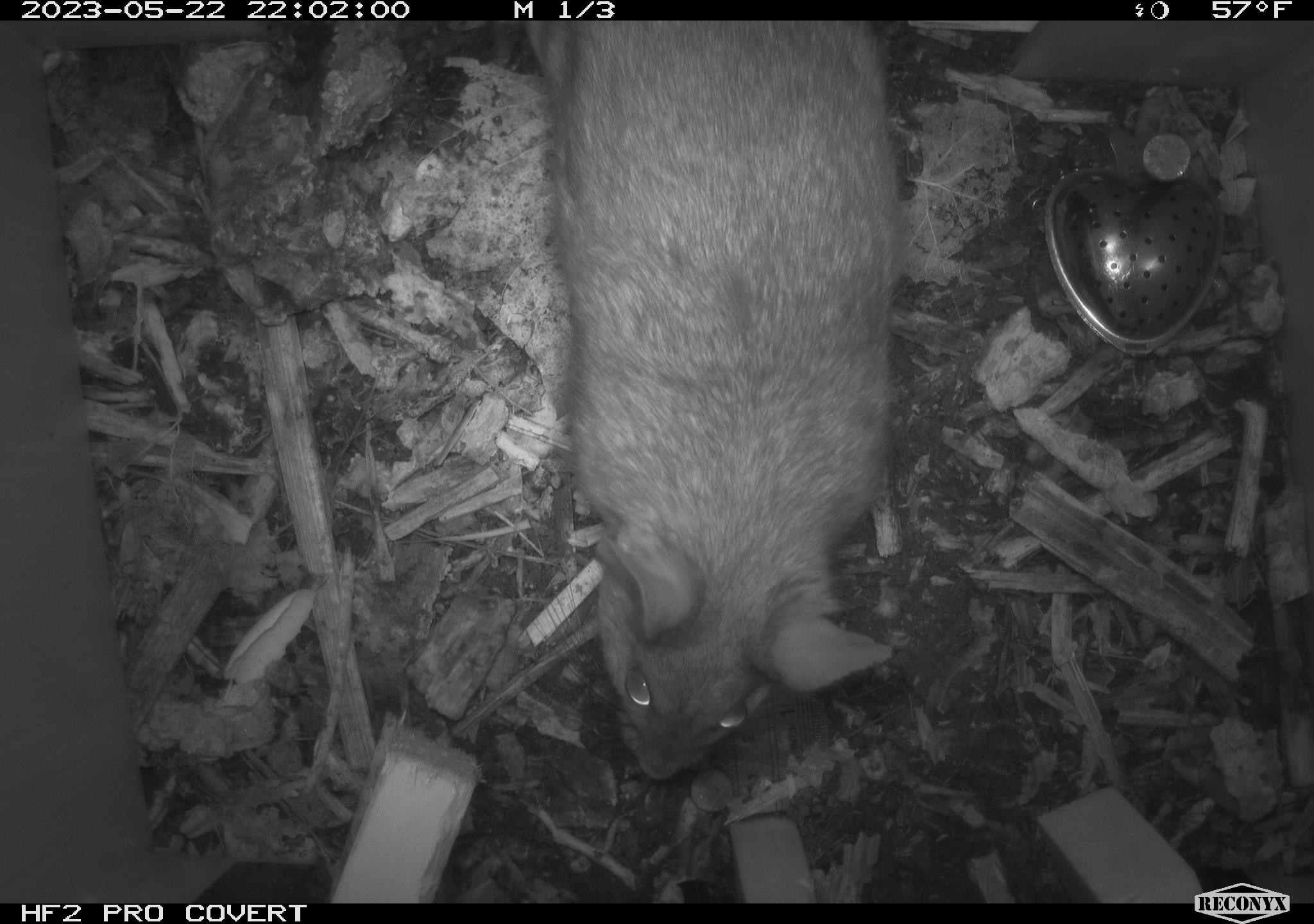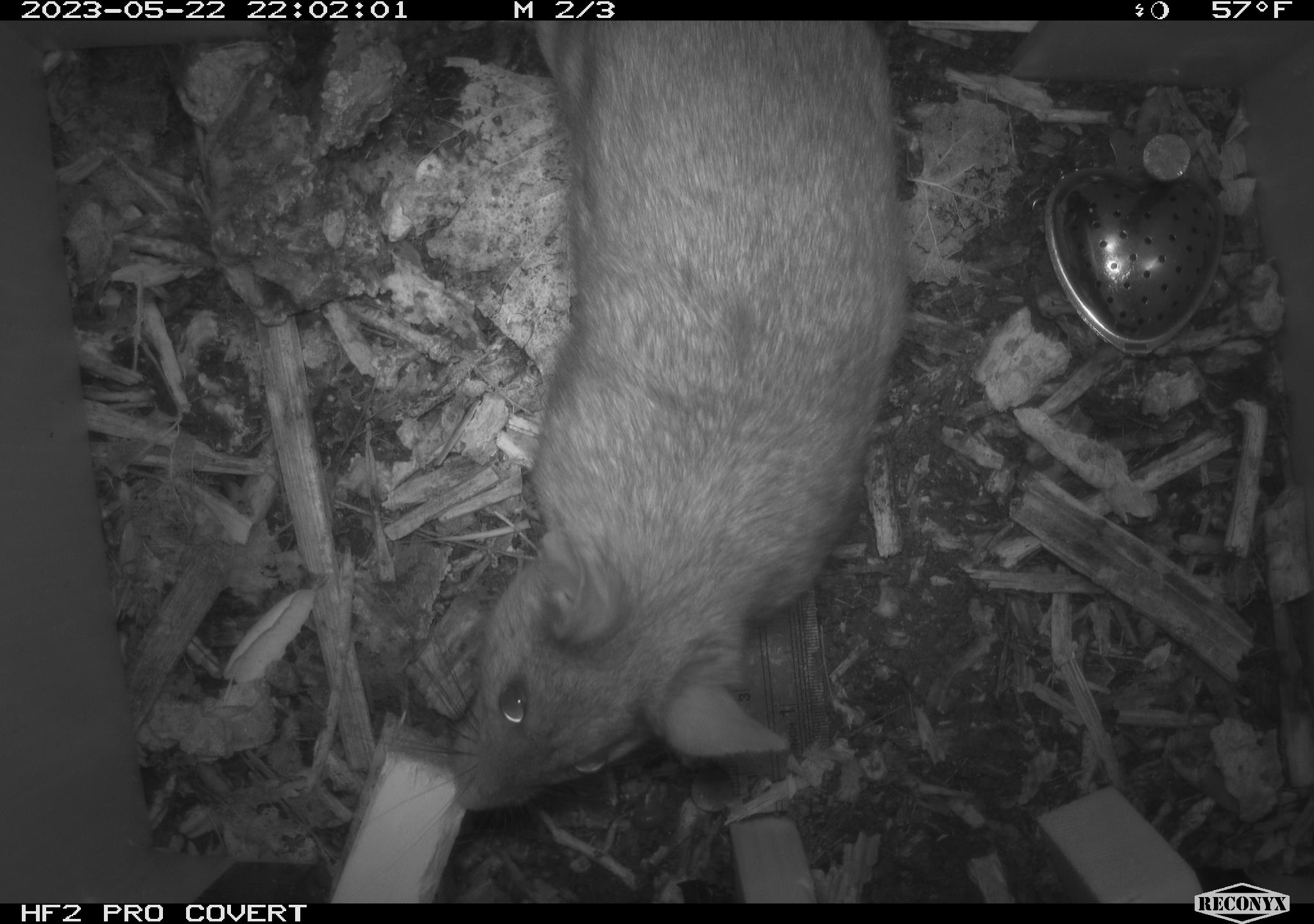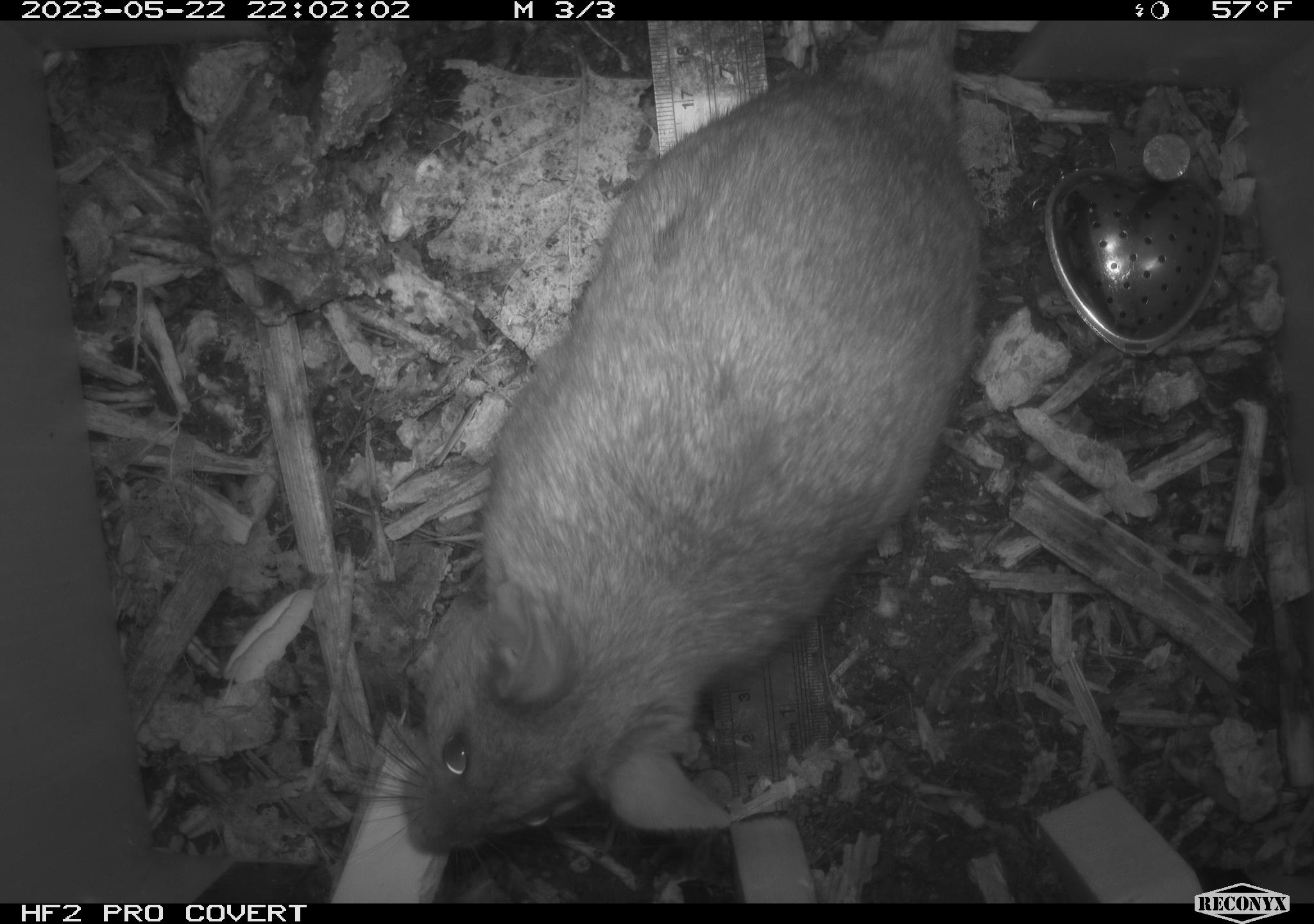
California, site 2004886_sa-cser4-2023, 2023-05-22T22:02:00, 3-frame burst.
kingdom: Animalia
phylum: Chordata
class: Mammalia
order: Rodentia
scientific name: Rodentia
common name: woodrat or rat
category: woodrat or rat species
Woodrat or rat species (woodrat or rat) (Rodentia).